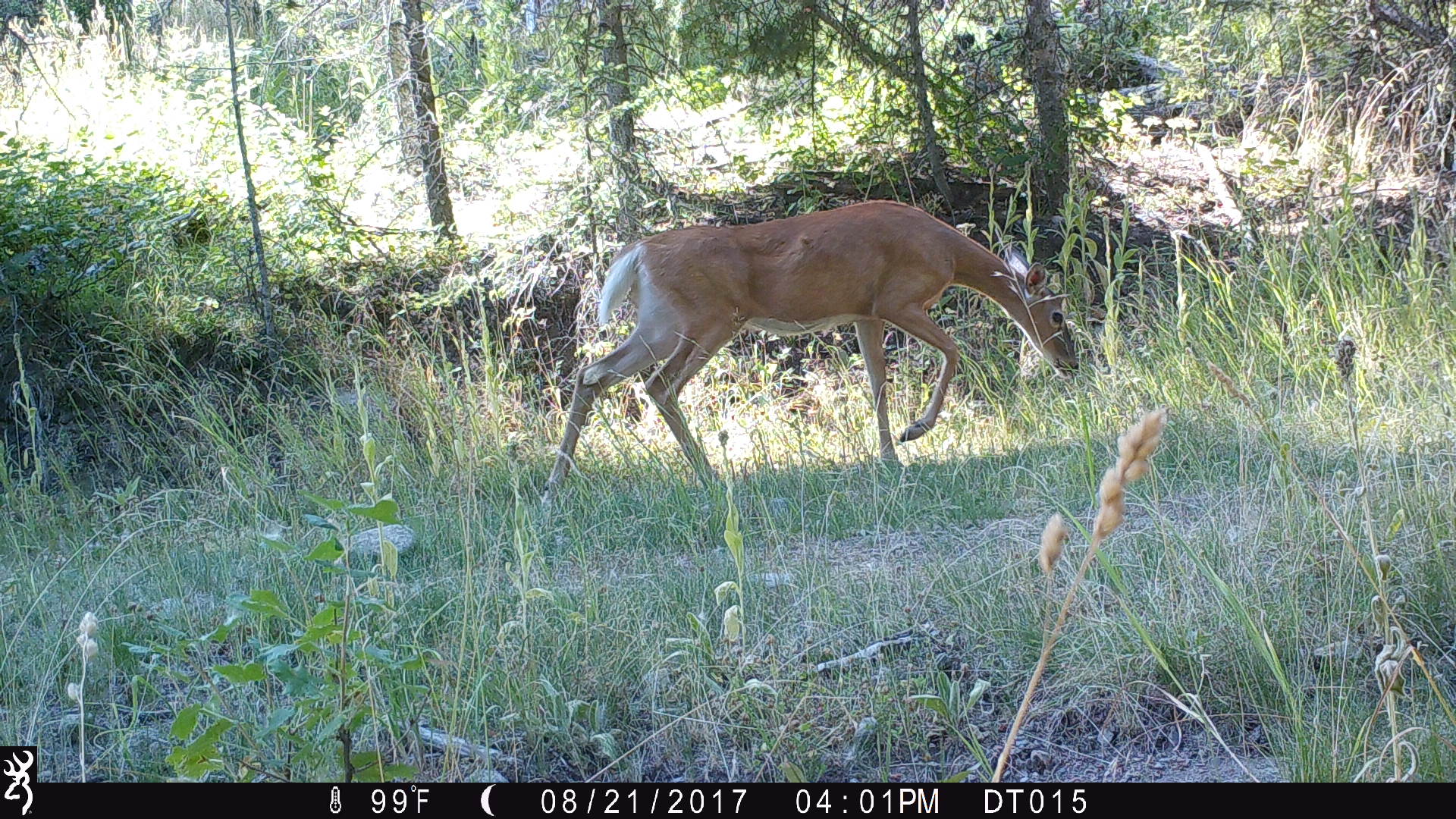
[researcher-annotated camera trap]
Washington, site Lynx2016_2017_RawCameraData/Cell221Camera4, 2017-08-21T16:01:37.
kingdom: Animalia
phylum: Chordata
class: Mammalia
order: Artiodactyla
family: Cervidae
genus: Odocoileus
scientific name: Odocoileus virginianus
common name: white-tailed deer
Odocoileus virginianus (white-tailed deer). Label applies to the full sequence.